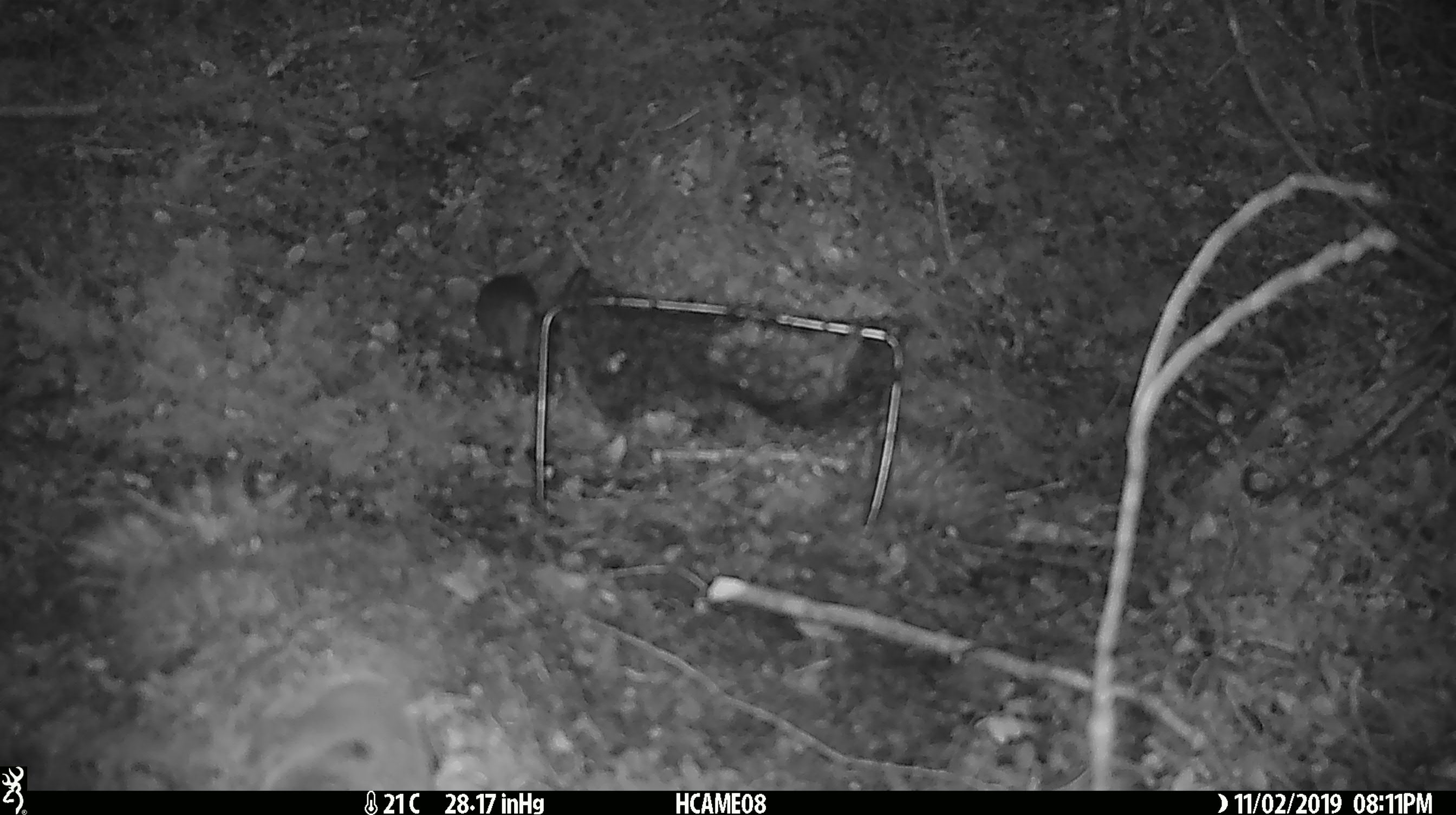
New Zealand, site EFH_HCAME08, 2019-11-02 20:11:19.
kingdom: Animalia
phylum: Chordata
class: Mammalia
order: Rodentia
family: Muridae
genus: Mus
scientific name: Mus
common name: mouse